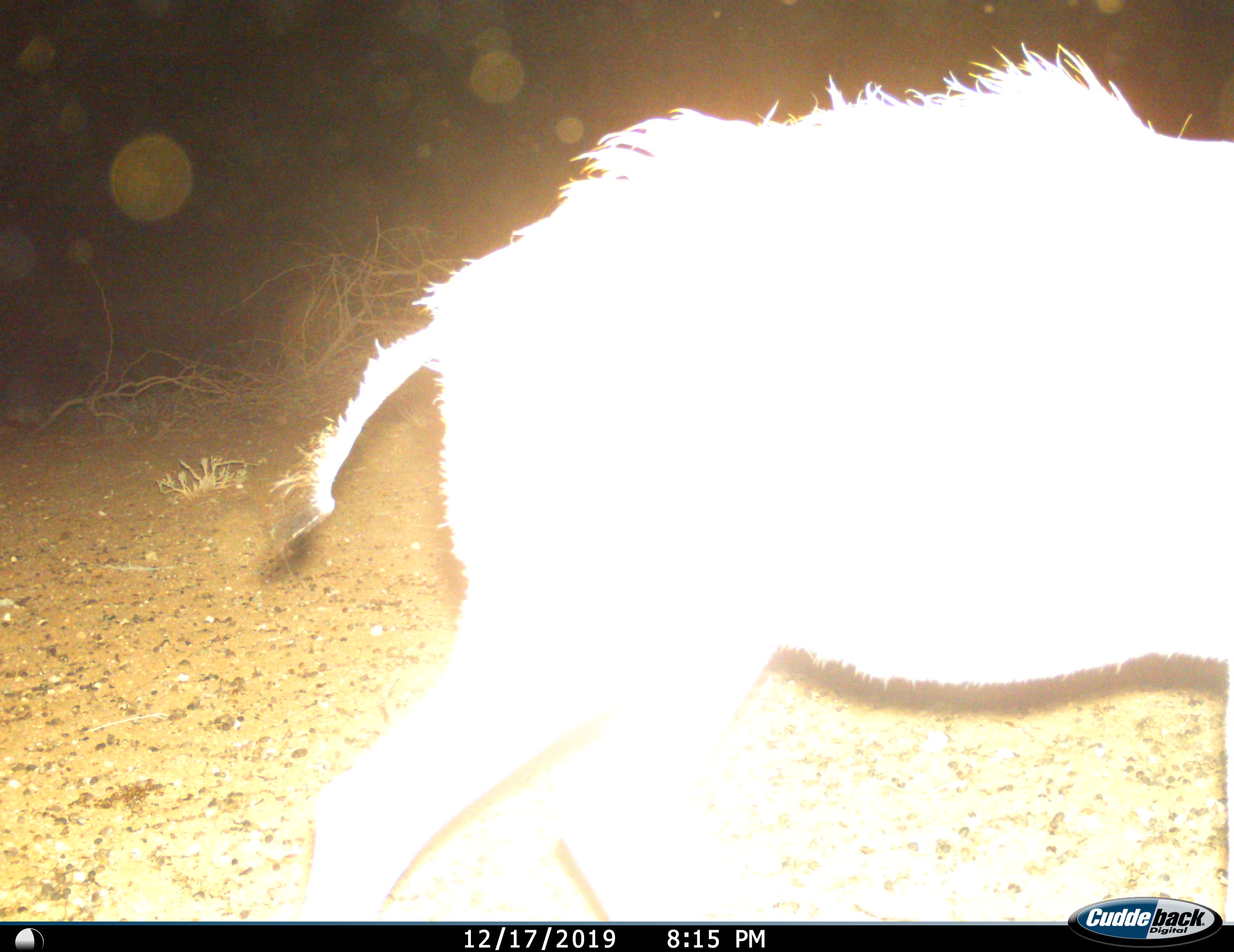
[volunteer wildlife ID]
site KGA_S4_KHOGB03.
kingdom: Animalia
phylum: Chordata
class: Mammalia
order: Artiodactyla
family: Bovidae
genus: Antidorcas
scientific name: Antidorcas marsupialis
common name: springbok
Springbok (Antidorcas marsupialis), count 1. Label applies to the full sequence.